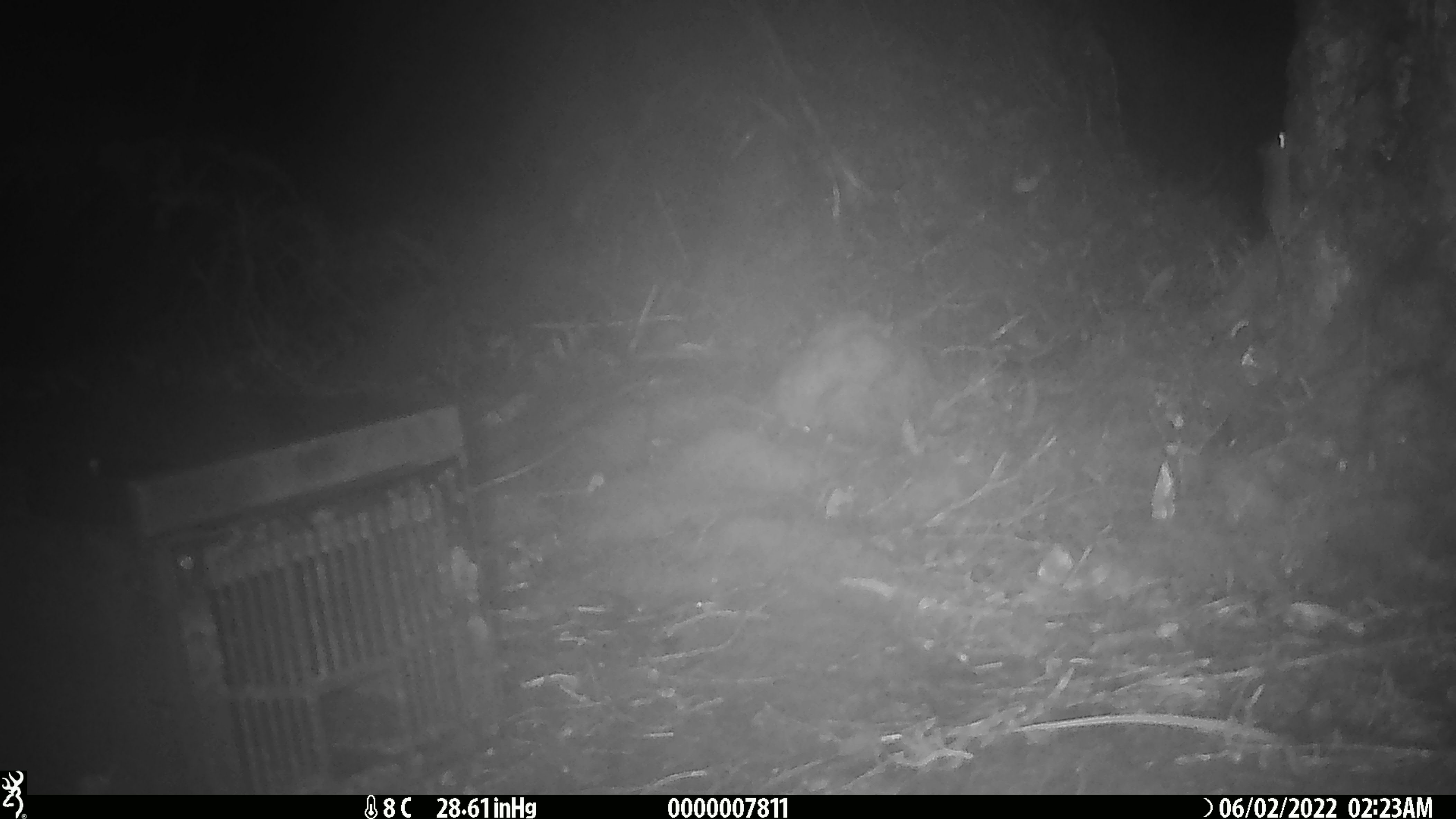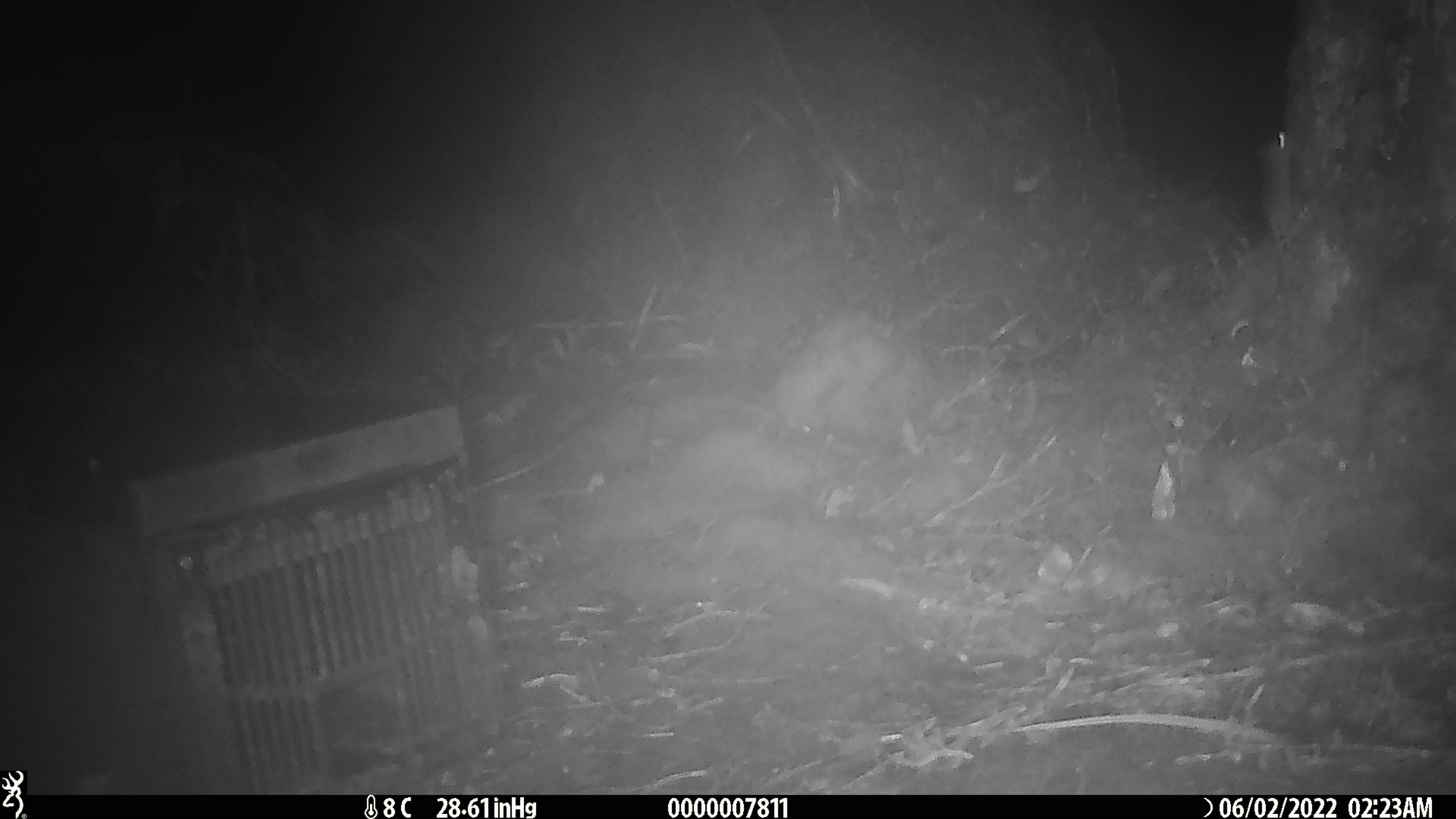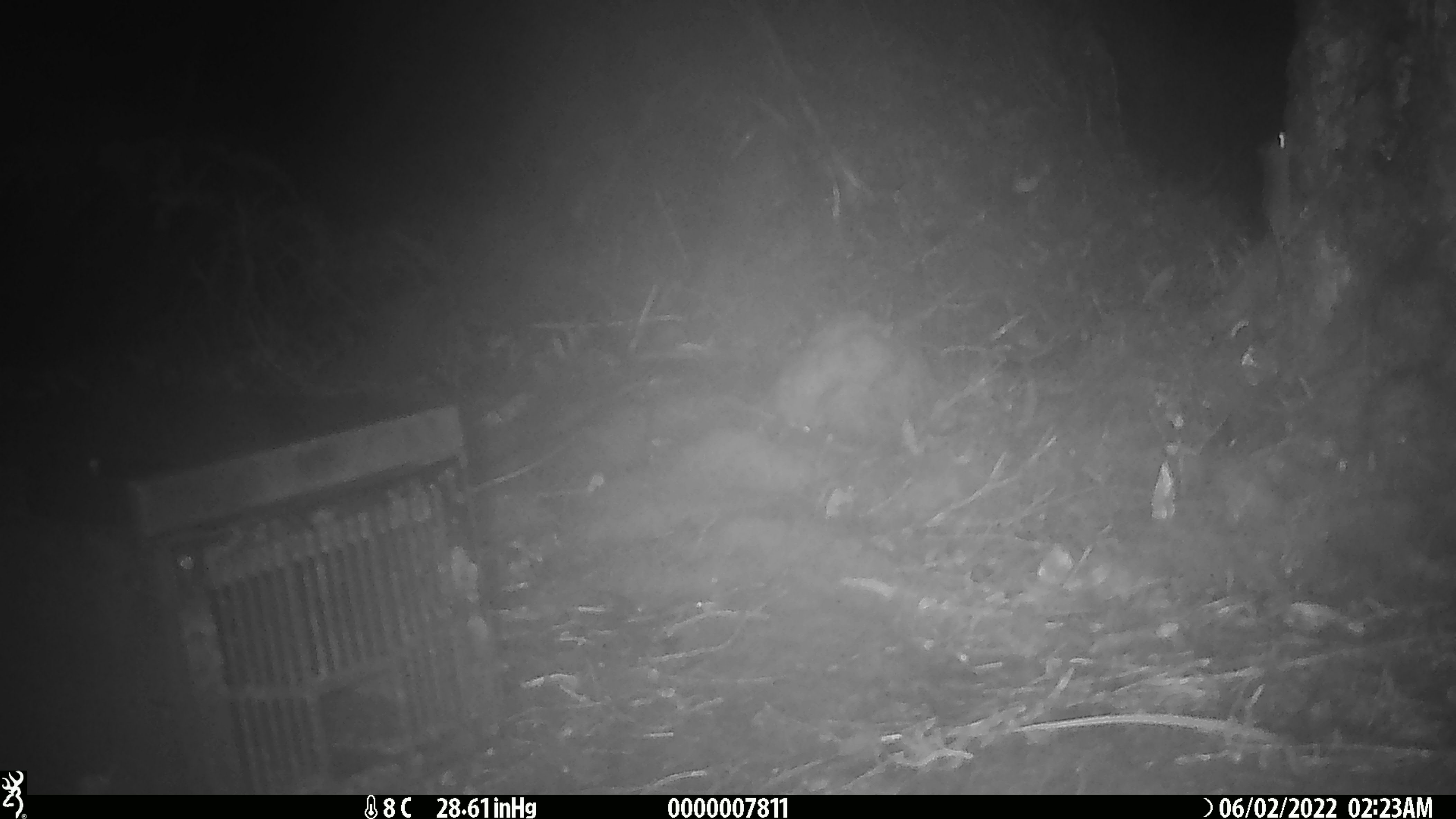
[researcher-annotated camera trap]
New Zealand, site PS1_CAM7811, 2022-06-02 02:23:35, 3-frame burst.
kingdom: Animalia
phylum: Chordata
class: Mammalia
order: Rodentia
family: Muridae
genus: Mus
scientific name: Mus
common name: mouse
Mouse (Mus).